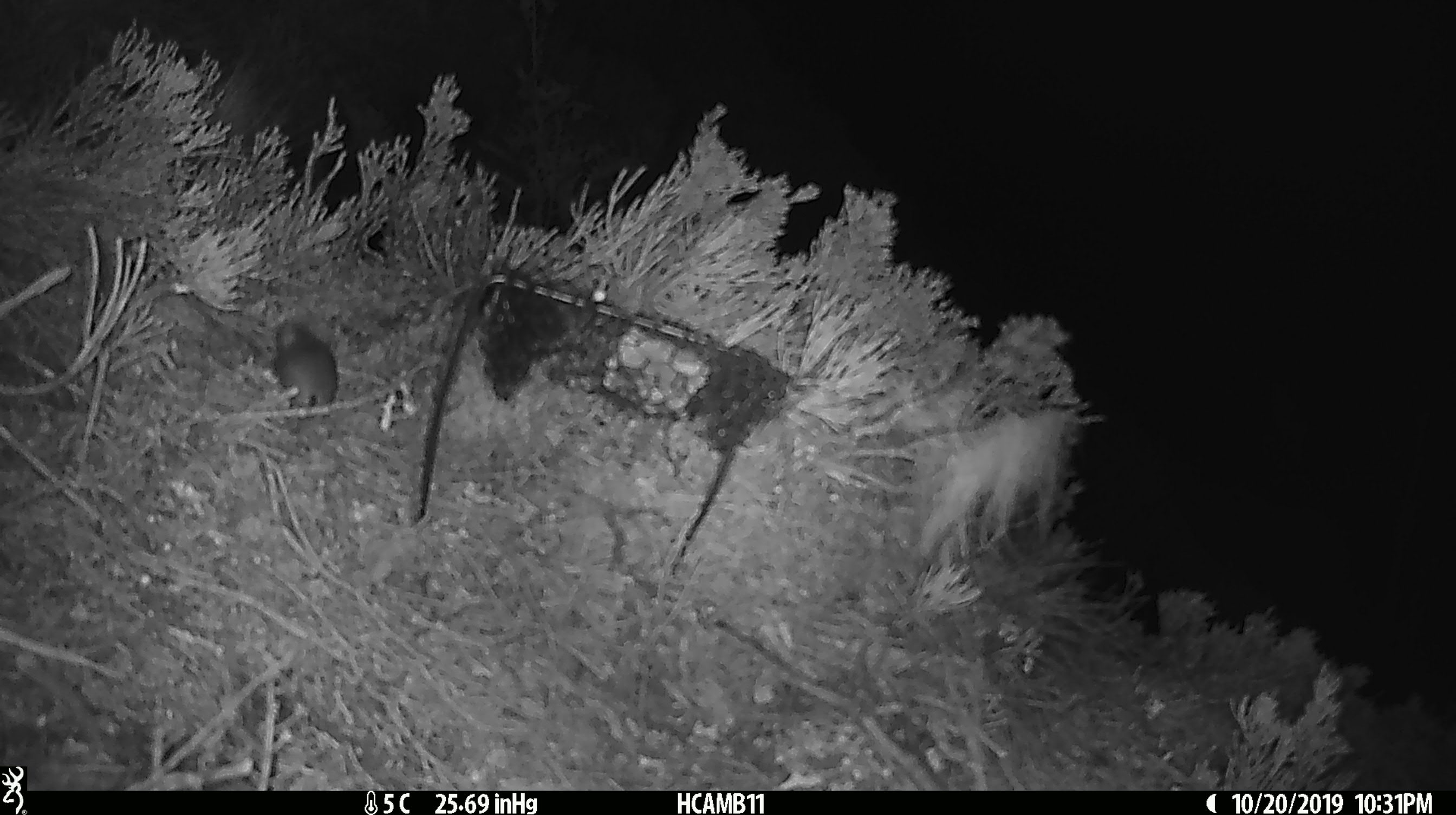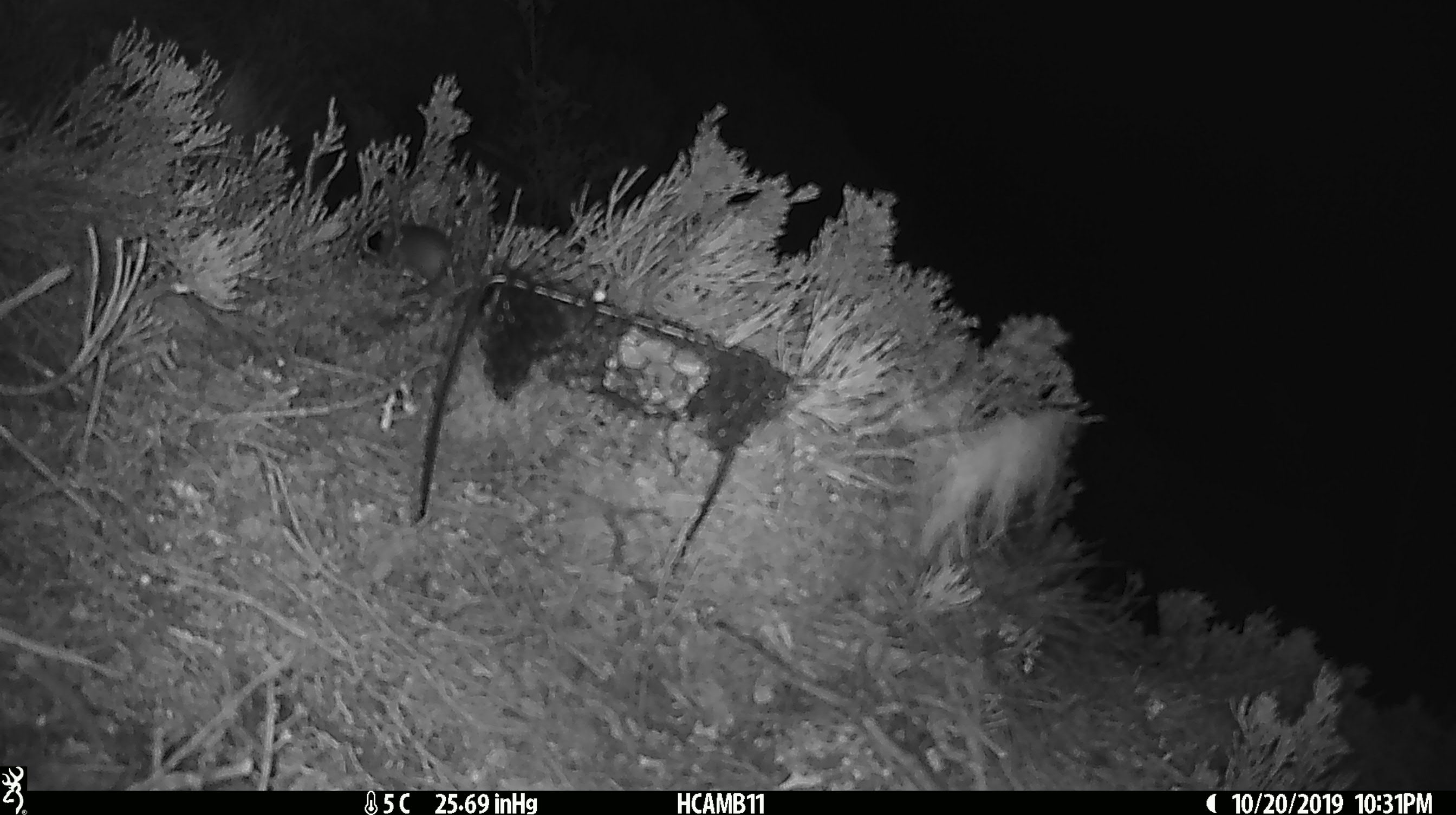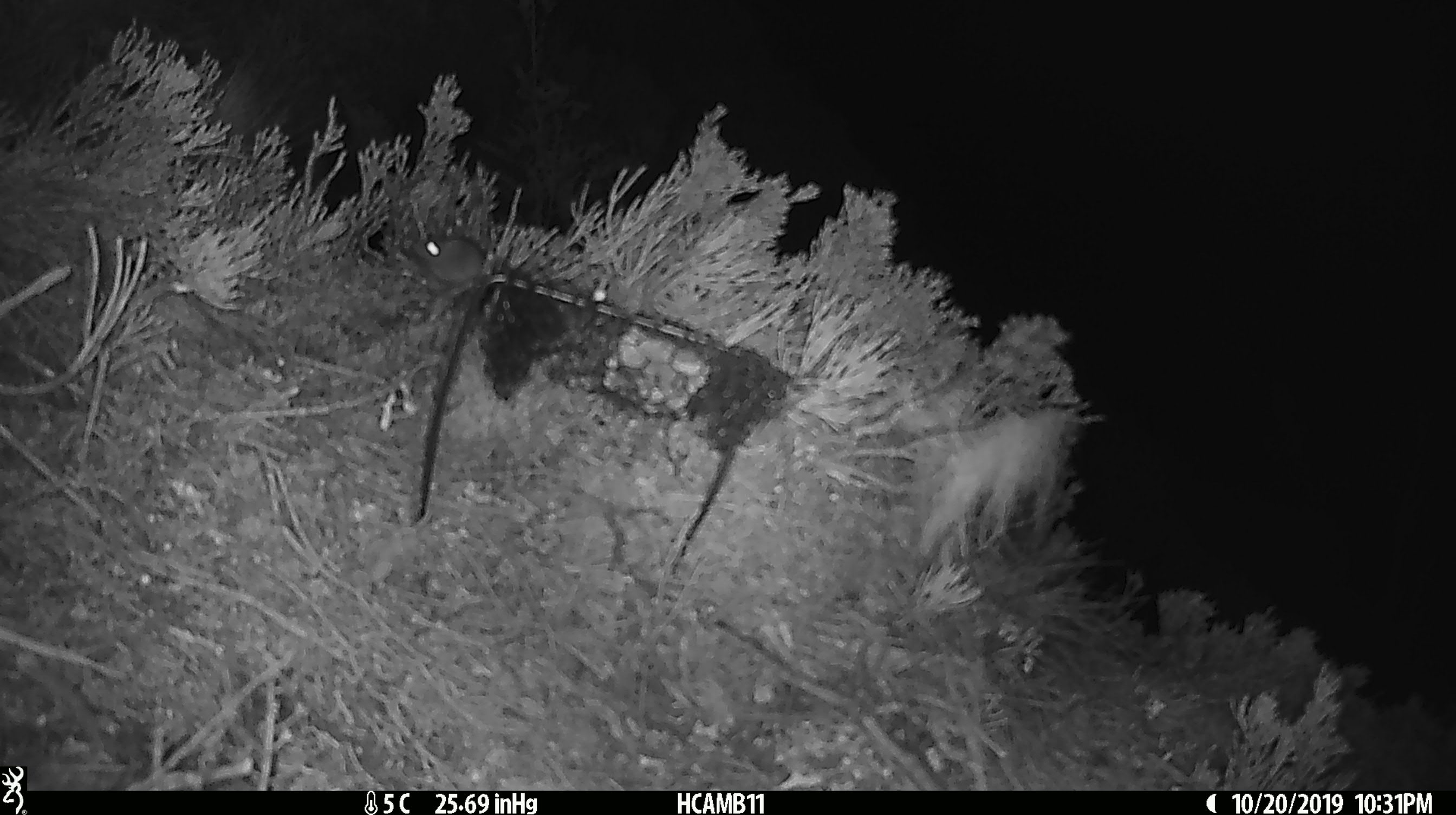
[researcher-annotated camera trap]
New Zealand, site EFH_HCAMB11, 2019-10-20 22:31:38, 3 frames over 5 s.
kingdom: Animalia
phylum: Chordata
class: Mammalia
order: Rodentia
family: Muridae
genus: Mus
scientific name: Mus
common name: mouse